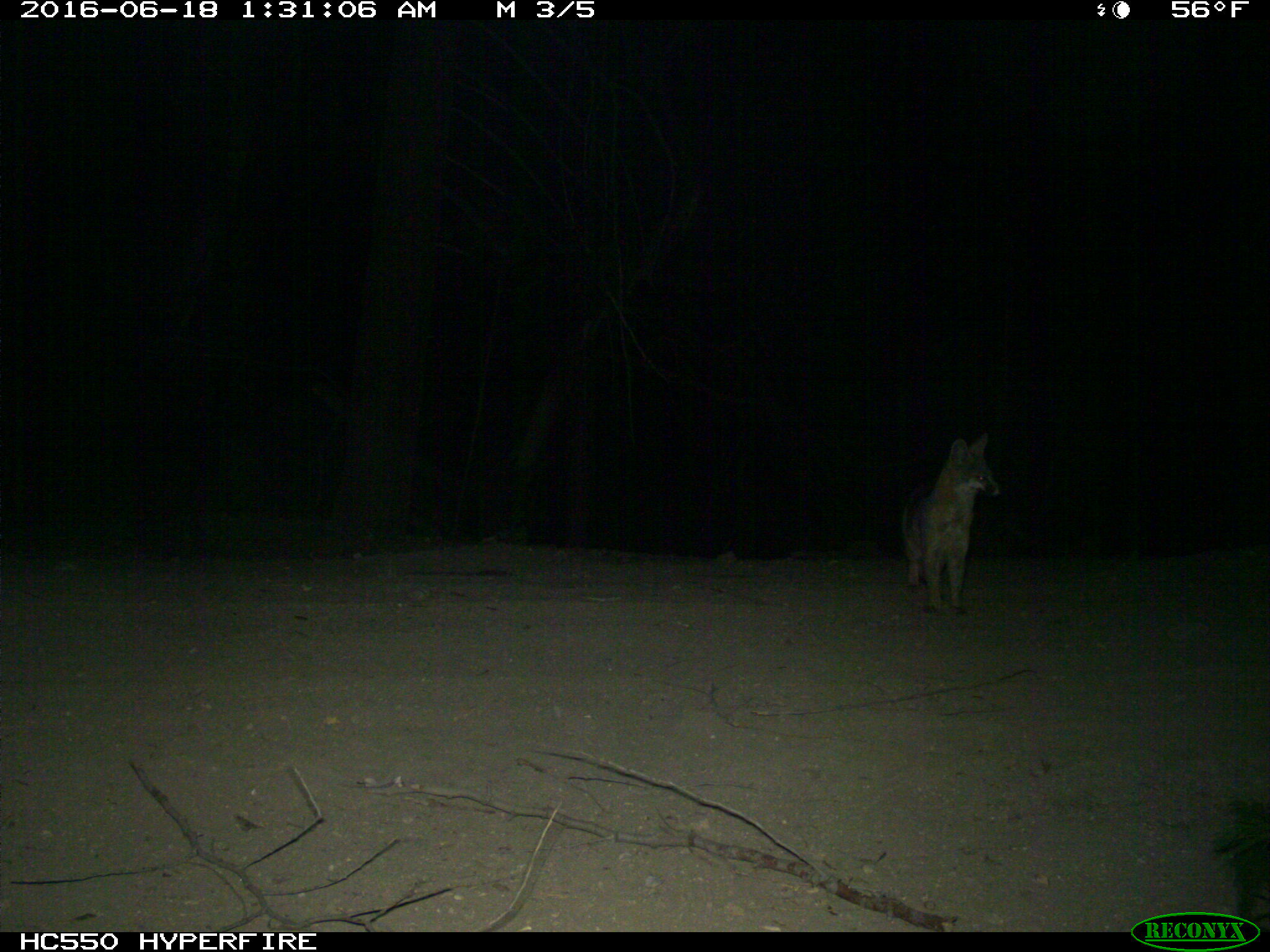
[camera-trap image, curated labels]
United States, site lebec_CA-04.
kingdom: Animalia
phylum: Chordata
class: Mammalia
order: Carnivora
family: Canidae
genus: Urocyon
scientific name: Urocyon cinereoargenteus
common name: gray fox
Urocyon cinereoargenteus (gray fox).